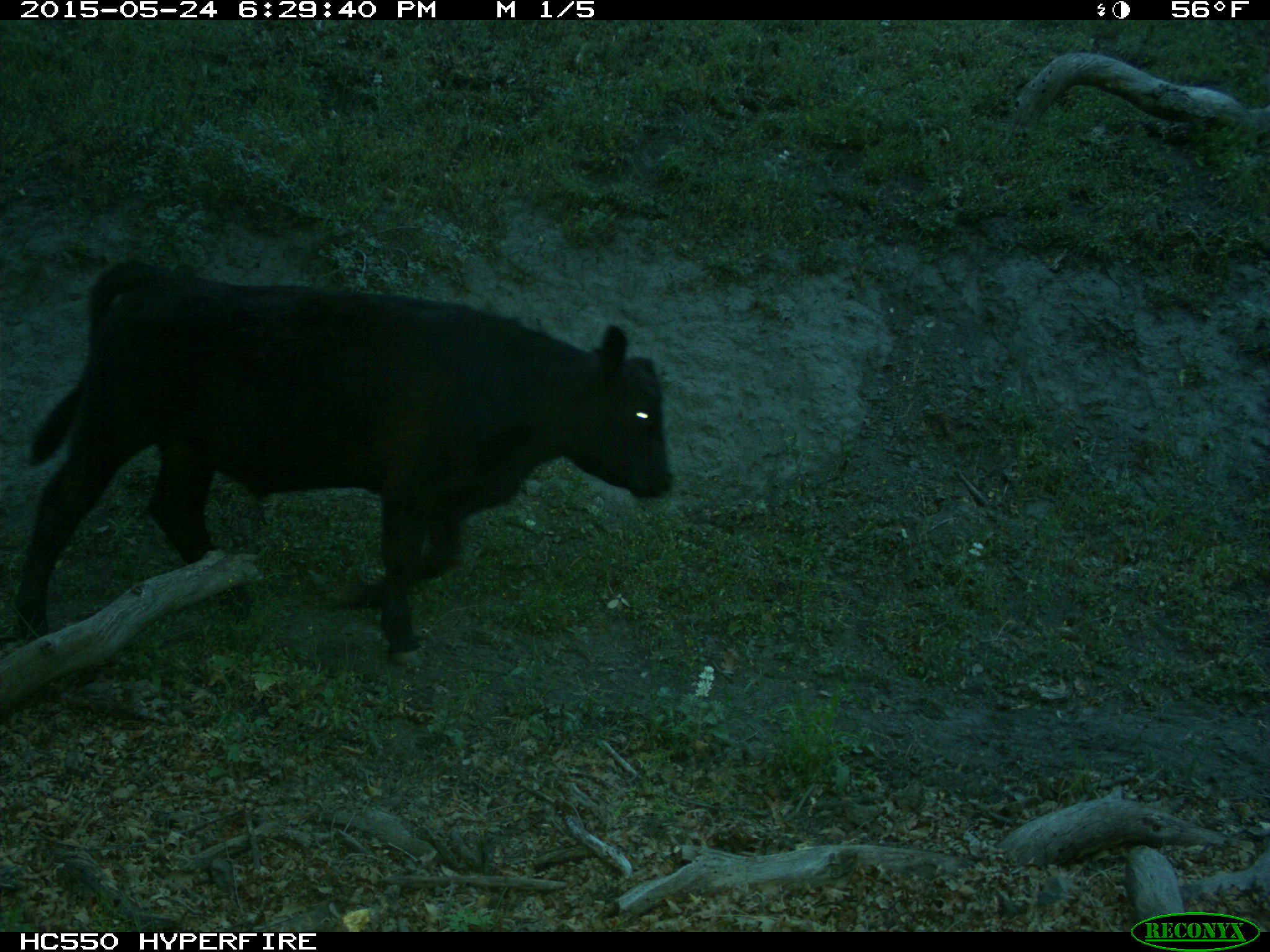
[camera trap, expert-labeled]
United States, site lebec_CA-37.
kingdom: Animalia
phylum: Chordata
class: Mammalia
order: Artiodactyla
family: Bovidae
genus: Bos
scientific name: Bos taurus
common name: domestic cow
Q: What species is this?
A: Bos taurus (domestic cow).